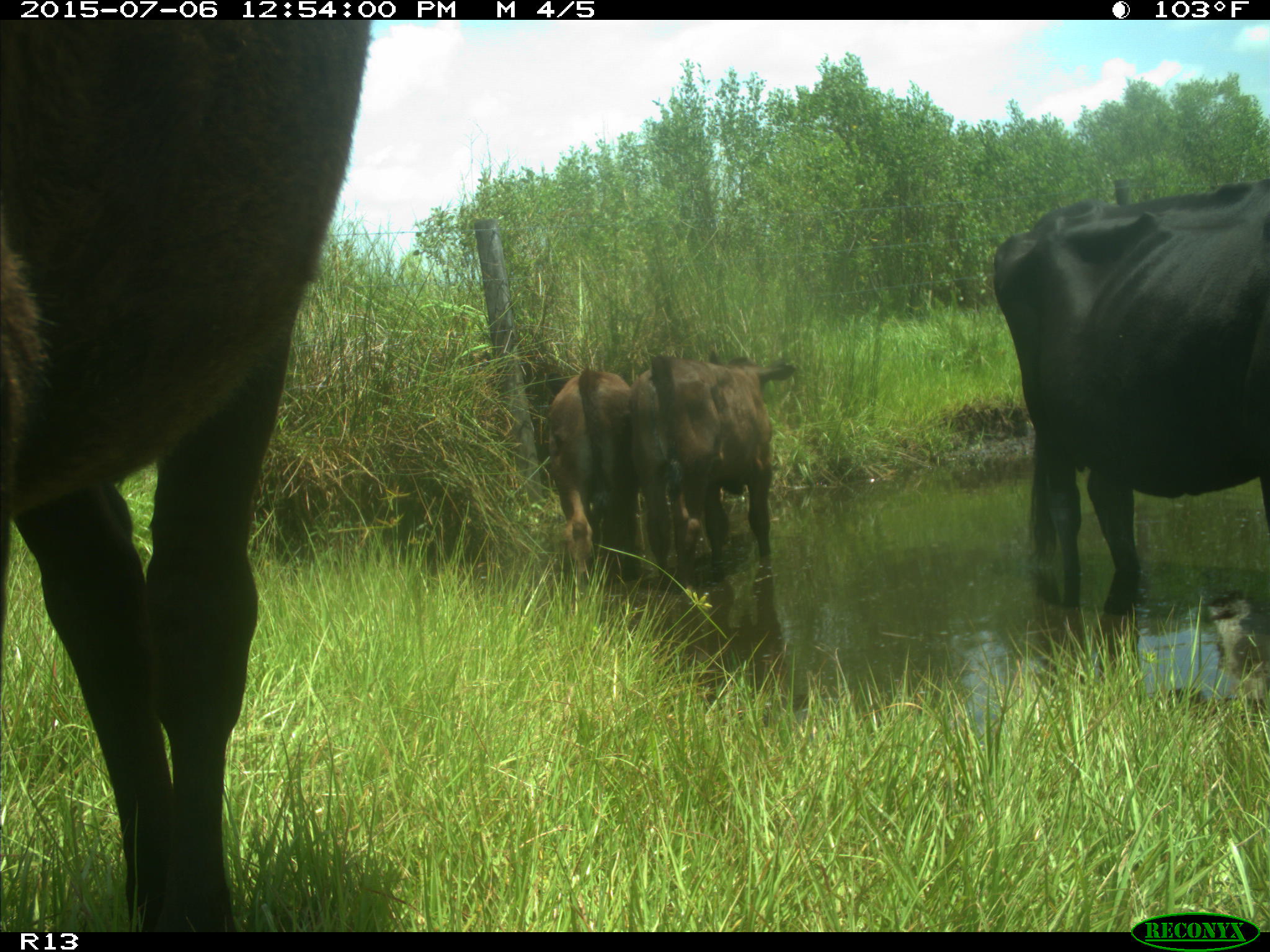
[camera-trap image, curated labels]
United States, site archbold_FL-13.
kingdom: Animalia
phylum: Chordata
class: Mammalia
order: Artiodactyla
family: Bovidae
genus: Bos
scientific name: Bos taurus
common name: domestic cow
Bos taurus (domestic cow).